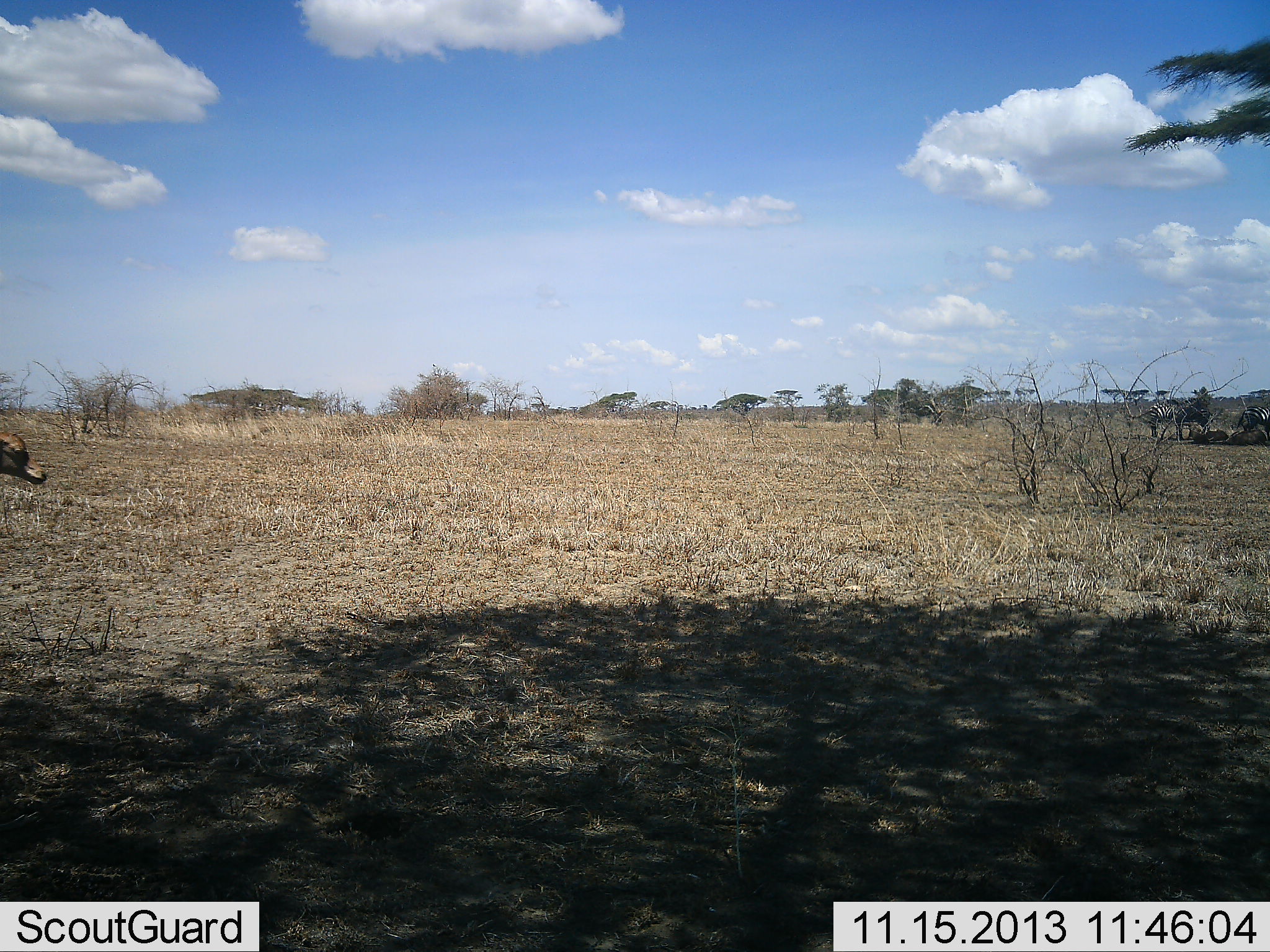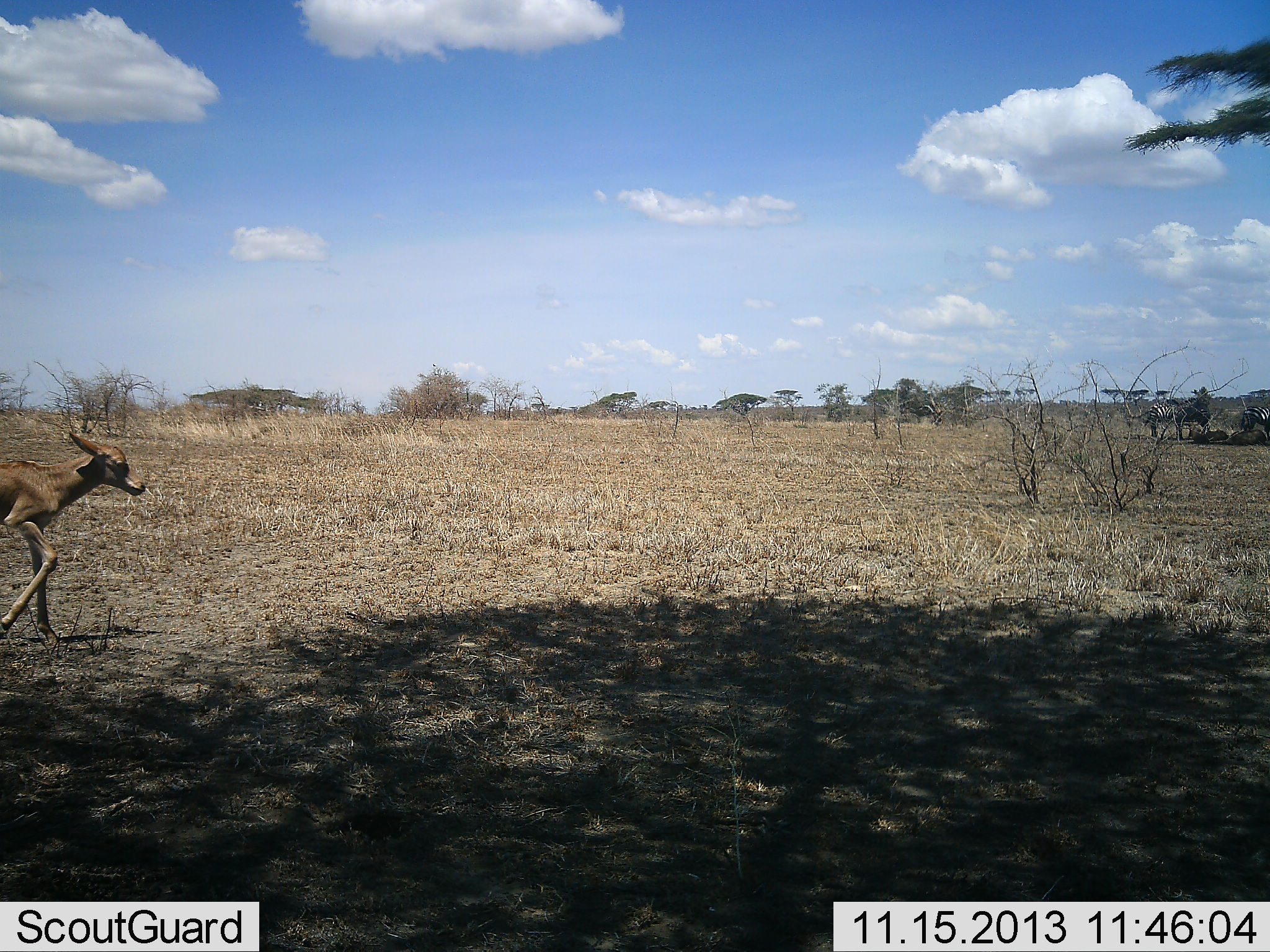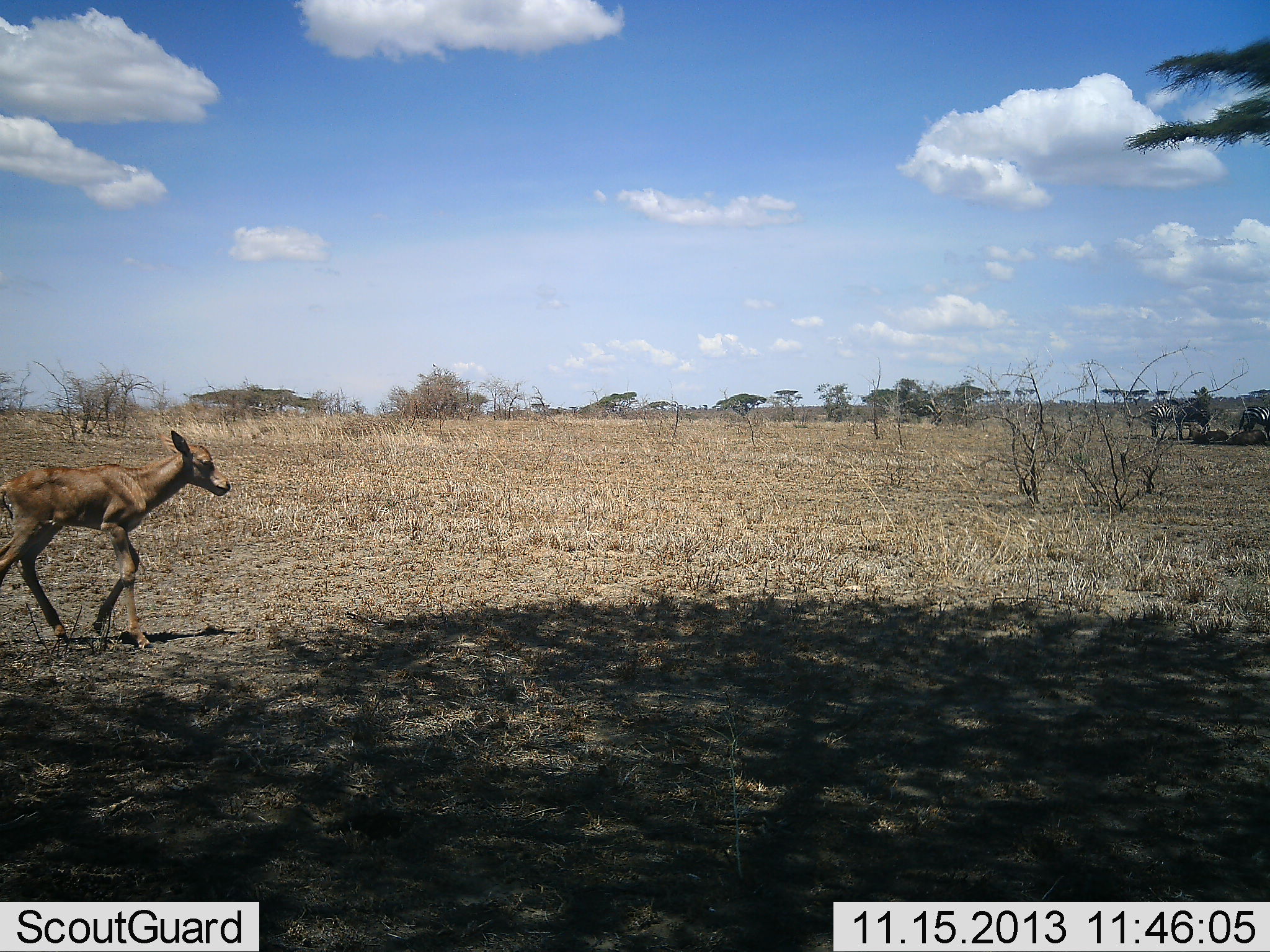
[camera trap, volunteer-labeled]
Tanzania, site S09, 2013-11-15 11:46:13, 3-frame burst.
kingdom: Animalia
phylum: Chordata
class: Mammalia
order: Artiodactyla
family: Bovidae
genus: Alcelaphus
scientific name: Alcelaphus buselaphus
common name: hartebeest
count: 1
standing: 0%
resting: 0%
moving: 100%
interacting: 0%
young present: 100%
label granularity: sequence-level